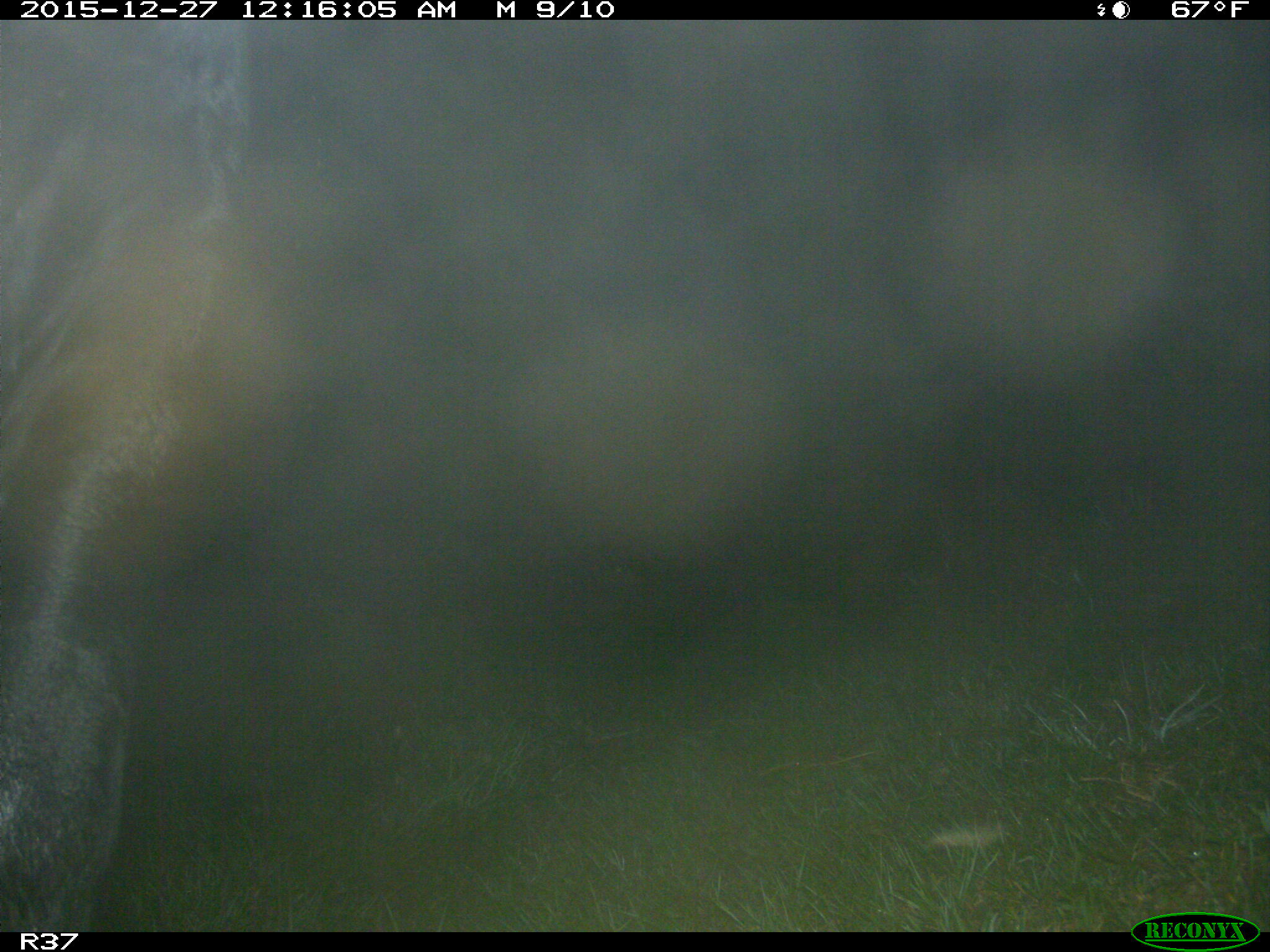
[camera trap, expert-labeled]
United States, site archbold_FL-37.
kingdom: Animalia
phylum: Chordata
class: Mammalia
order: Artiodactyla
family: Bovidae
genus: Bos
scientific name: Bos taurus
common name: domestic cow